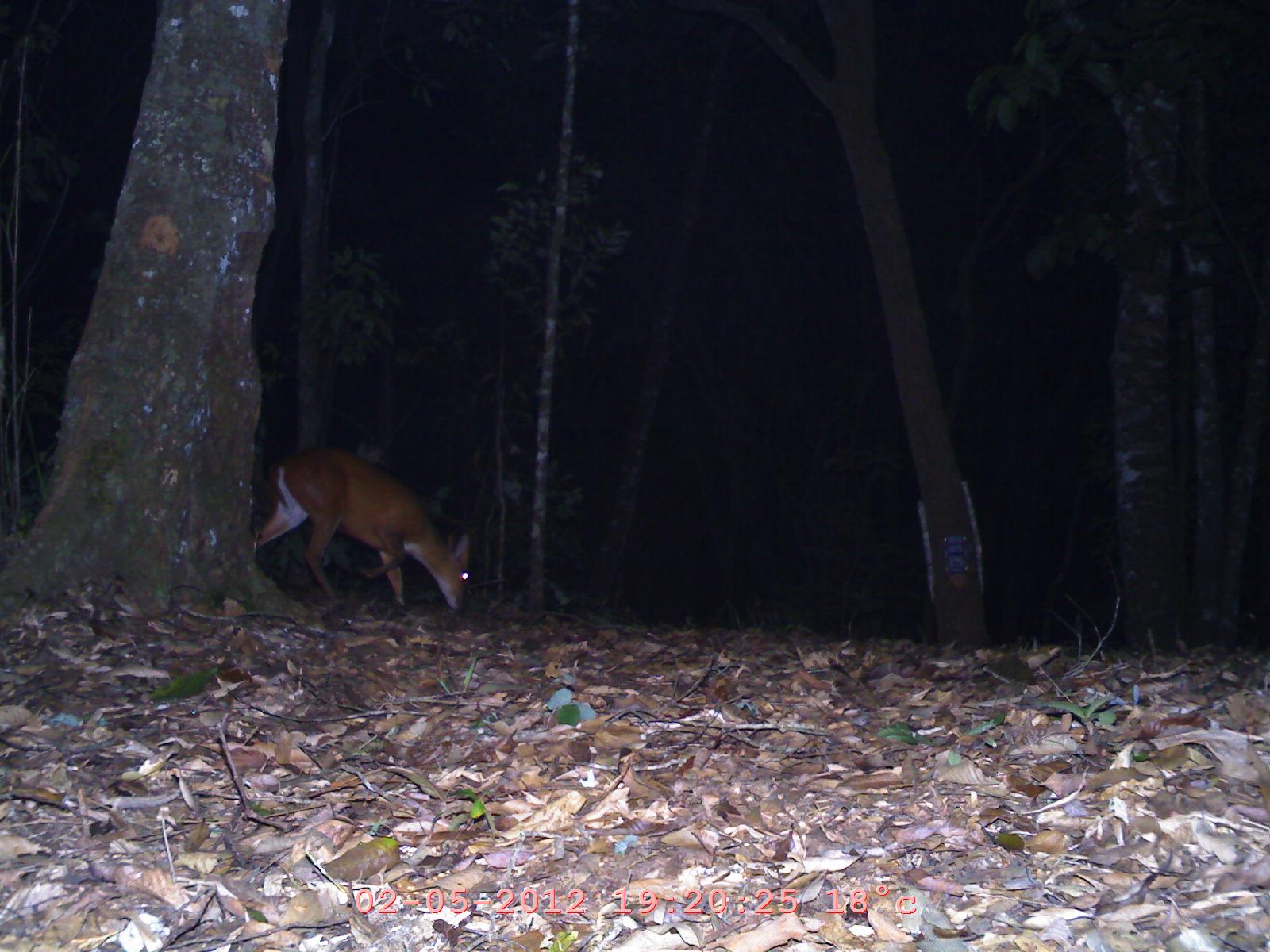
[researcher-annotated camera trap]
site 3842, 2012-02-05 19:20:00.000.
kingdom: Animalia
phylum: Chordata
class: Mammalia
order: Artiodactyla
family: Cervidae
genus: Muntiacus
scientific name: Muntiacus muntjak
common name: southern red muntjac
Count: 1.